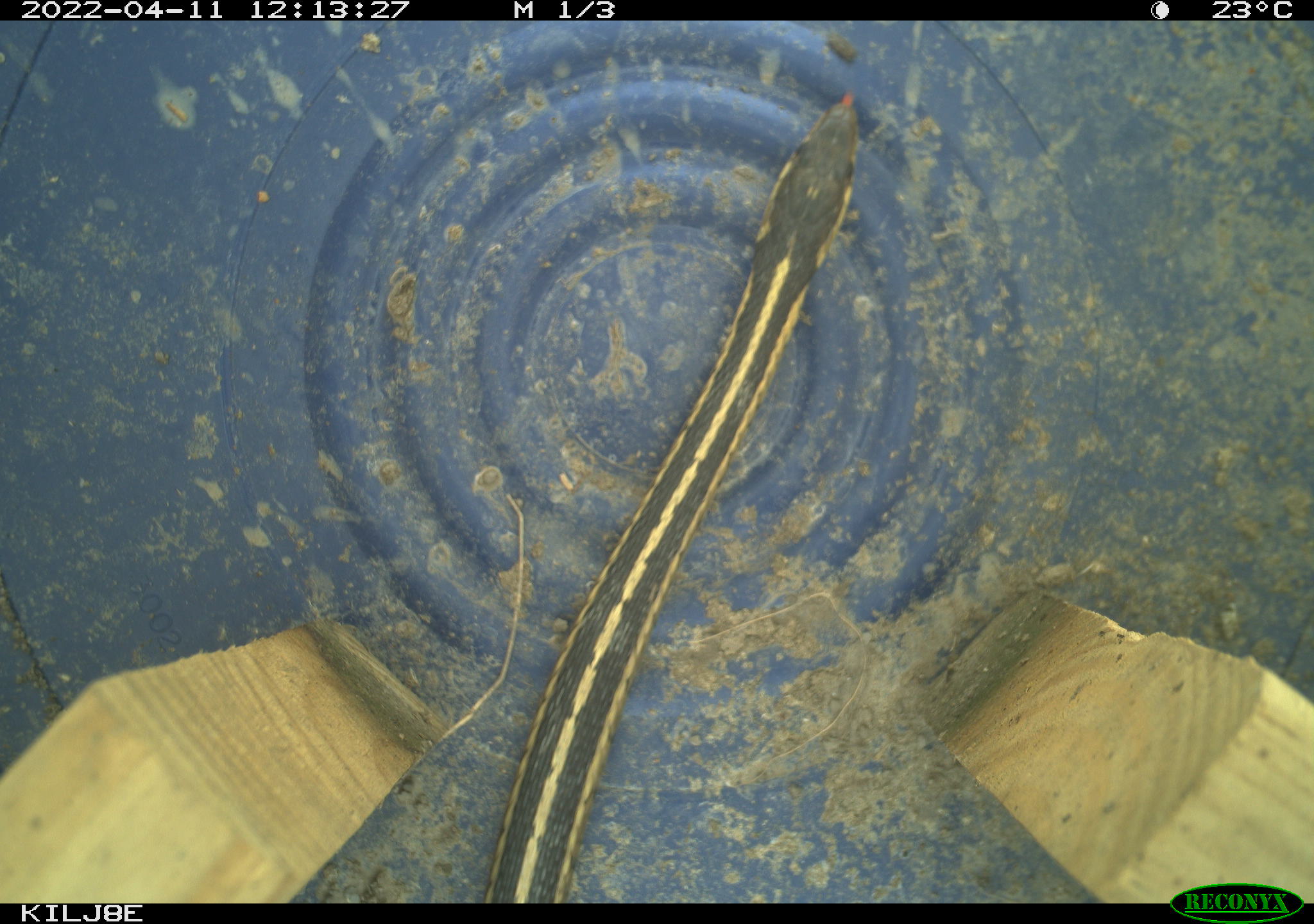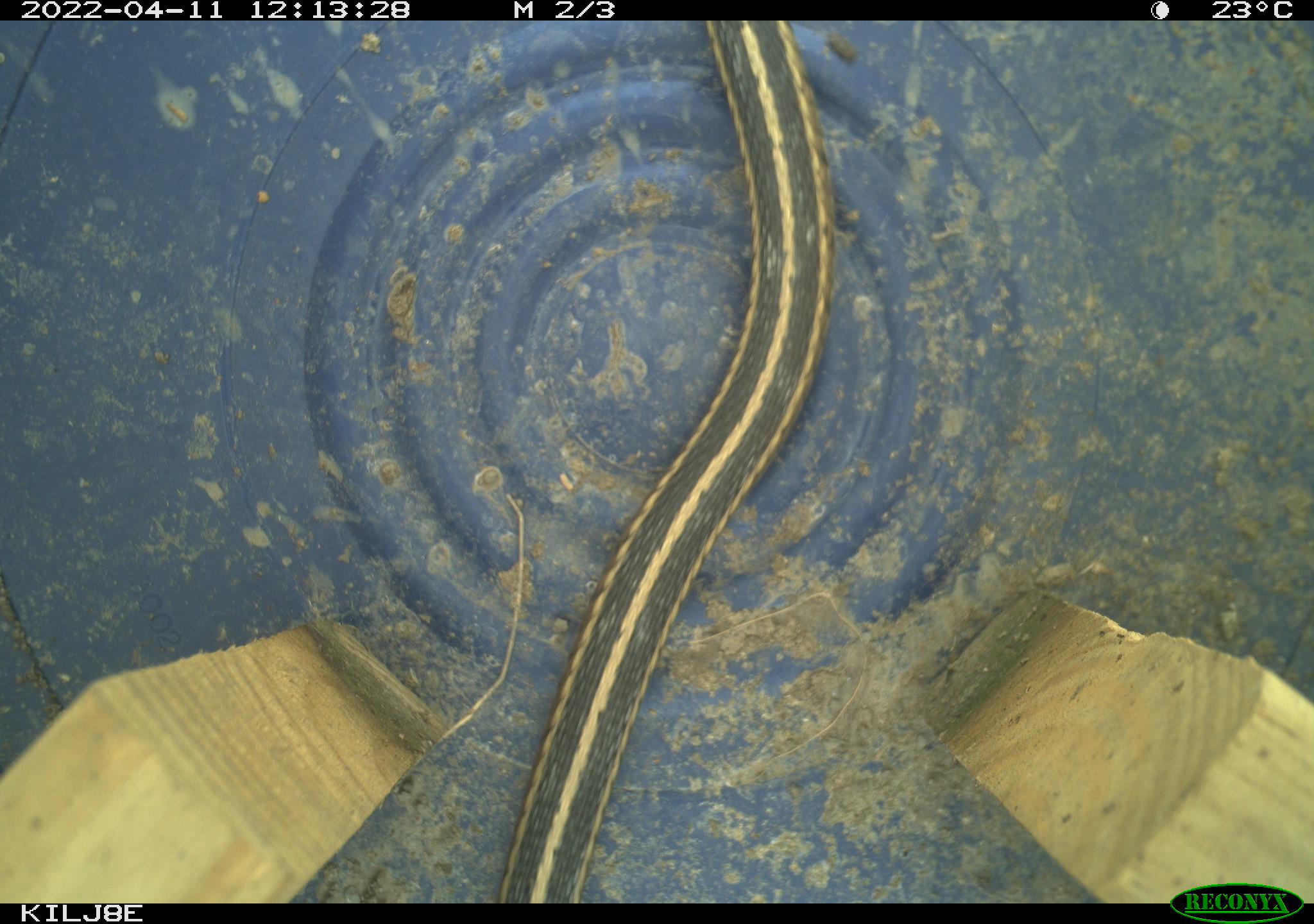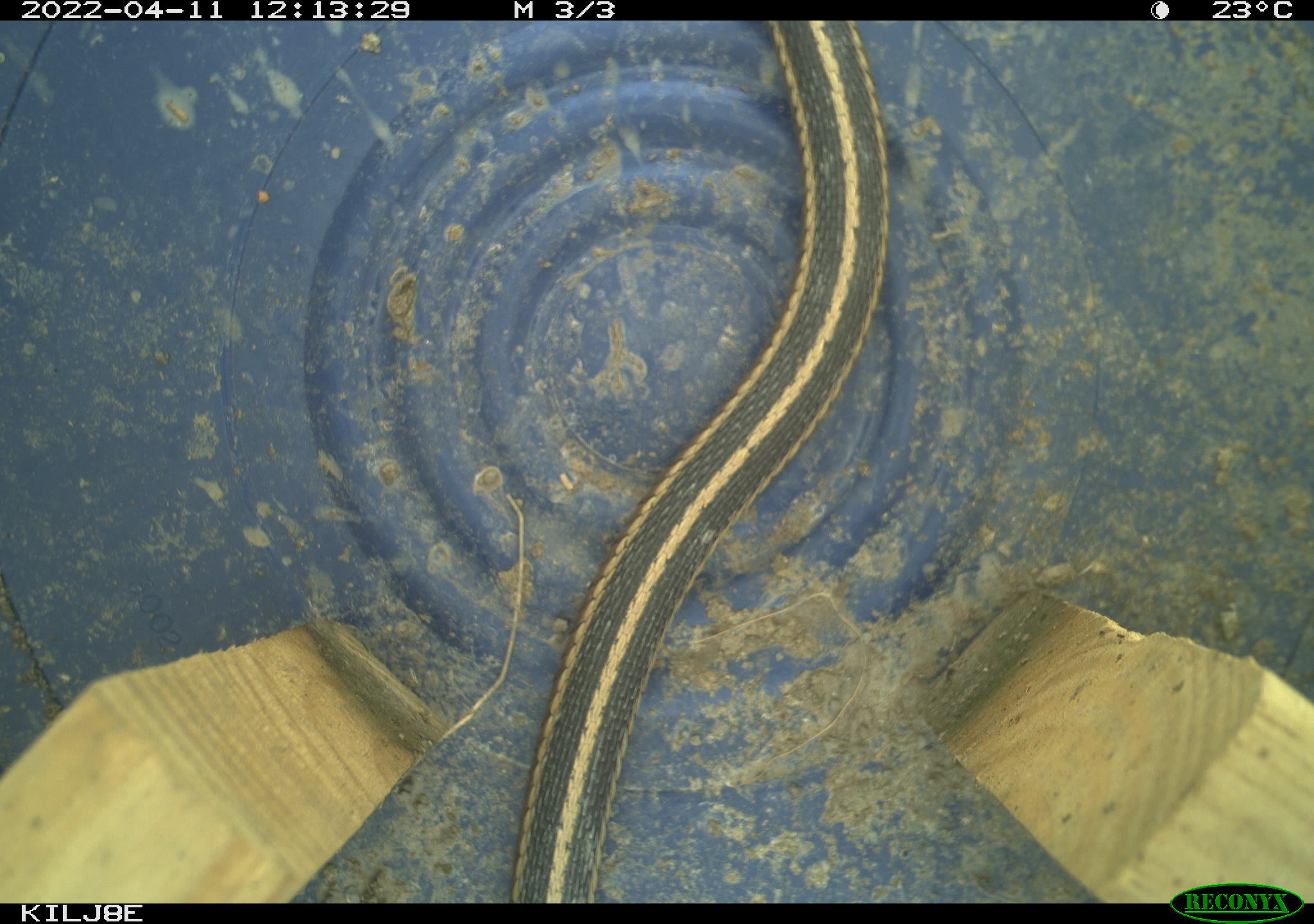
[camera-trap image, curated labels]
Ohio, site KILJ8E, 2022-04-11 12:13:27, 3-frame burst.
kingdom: Animalia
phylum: Chordata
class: Reptilia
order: Squamata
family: Colubridae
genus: Thamnophis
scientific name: Thamnophis sirtalis sirtalis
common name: eastern gartersnake